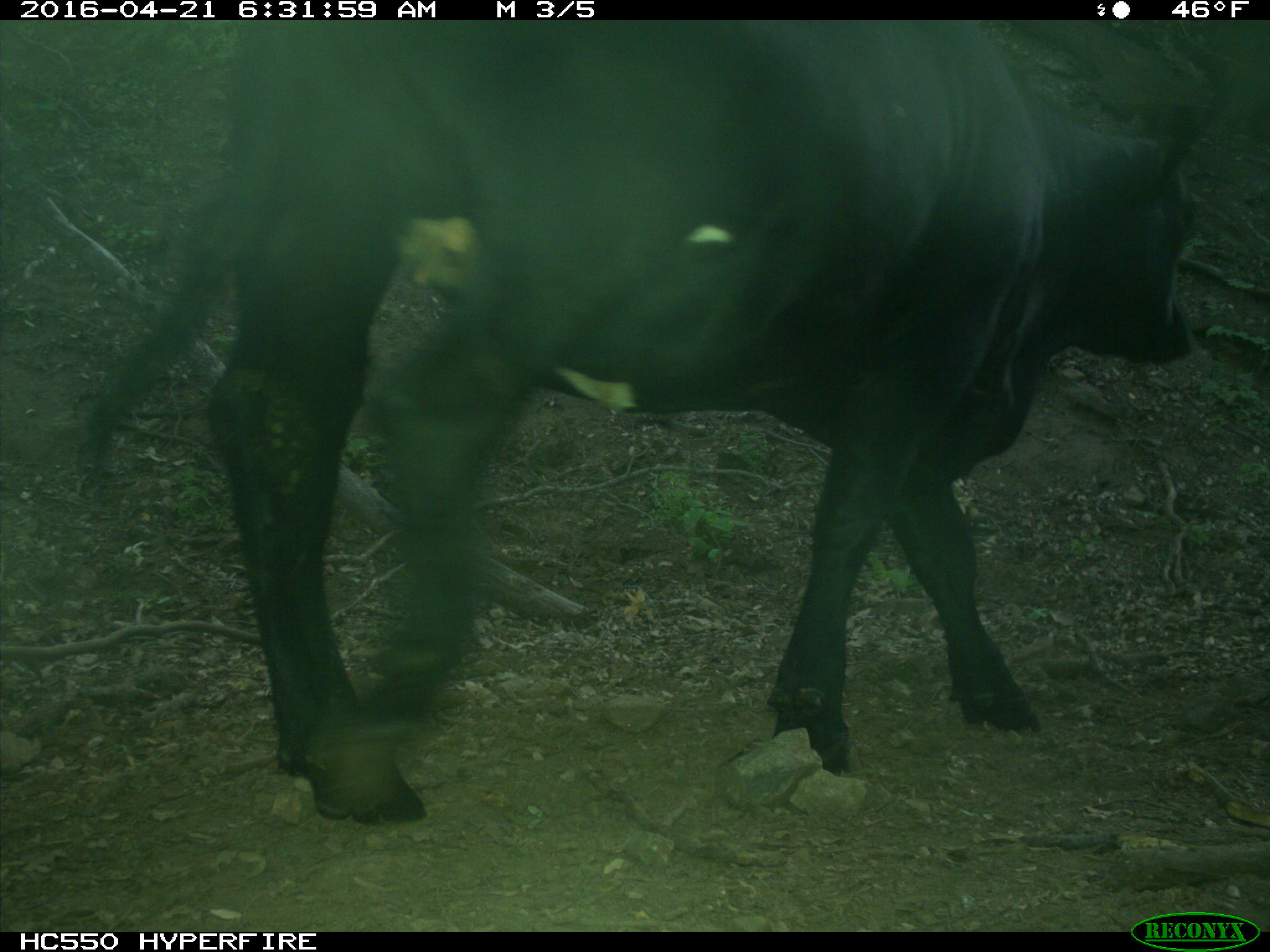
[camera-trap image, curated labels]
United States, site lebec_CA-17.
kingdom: Animalia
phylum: Chordata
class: Mammalia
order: Artiodactyla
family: Bovidae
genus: Bos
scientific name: Bos taurus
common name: domestic cow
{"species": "Bos taurus (domestic cow)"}